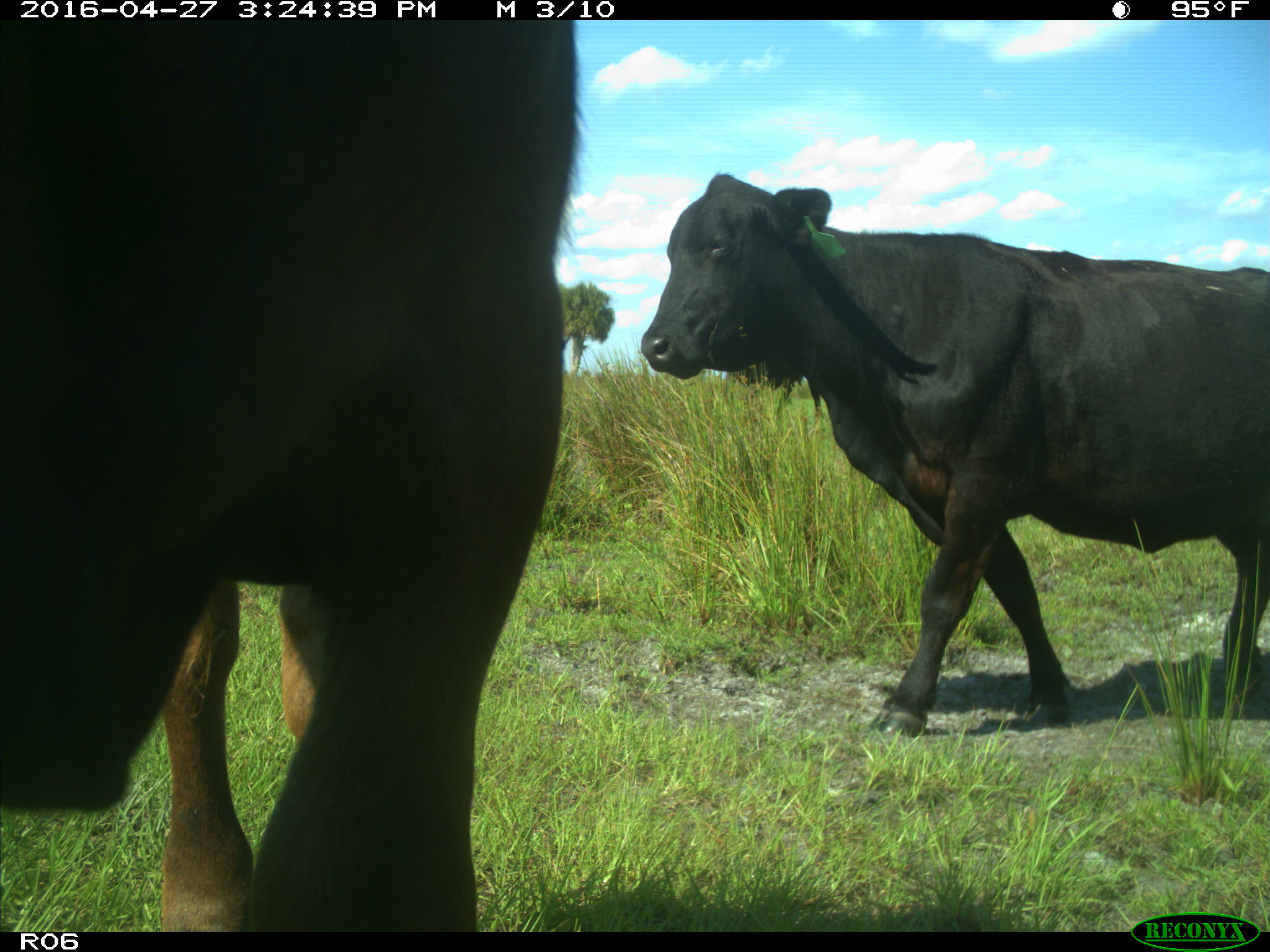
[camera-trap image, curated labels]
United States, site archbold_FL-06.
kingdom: Animalia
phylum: Chordata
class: Mammalia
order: Artiodactyla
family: Bovidae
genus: Bos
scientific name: Bos taurus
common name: domestic cow